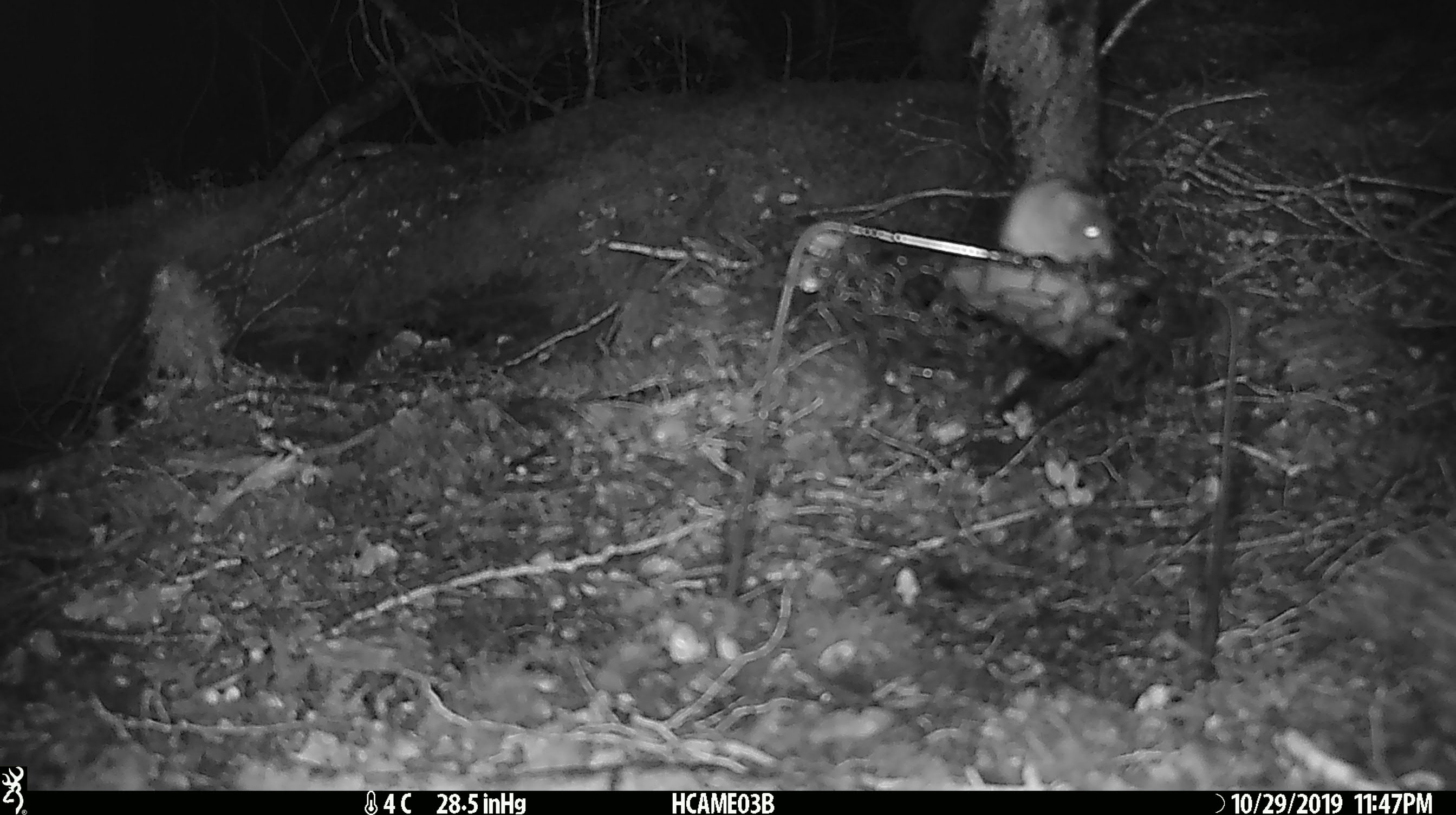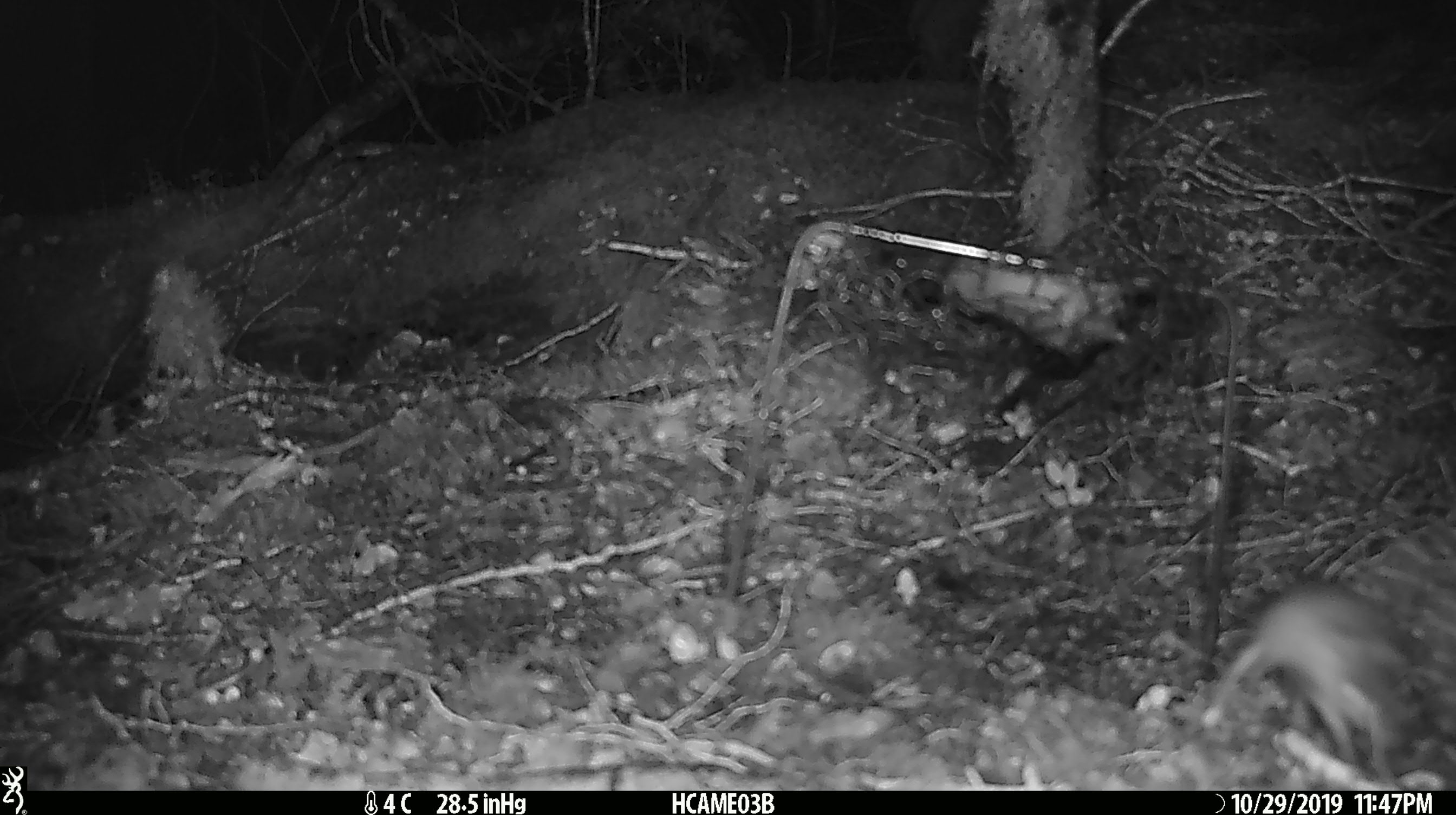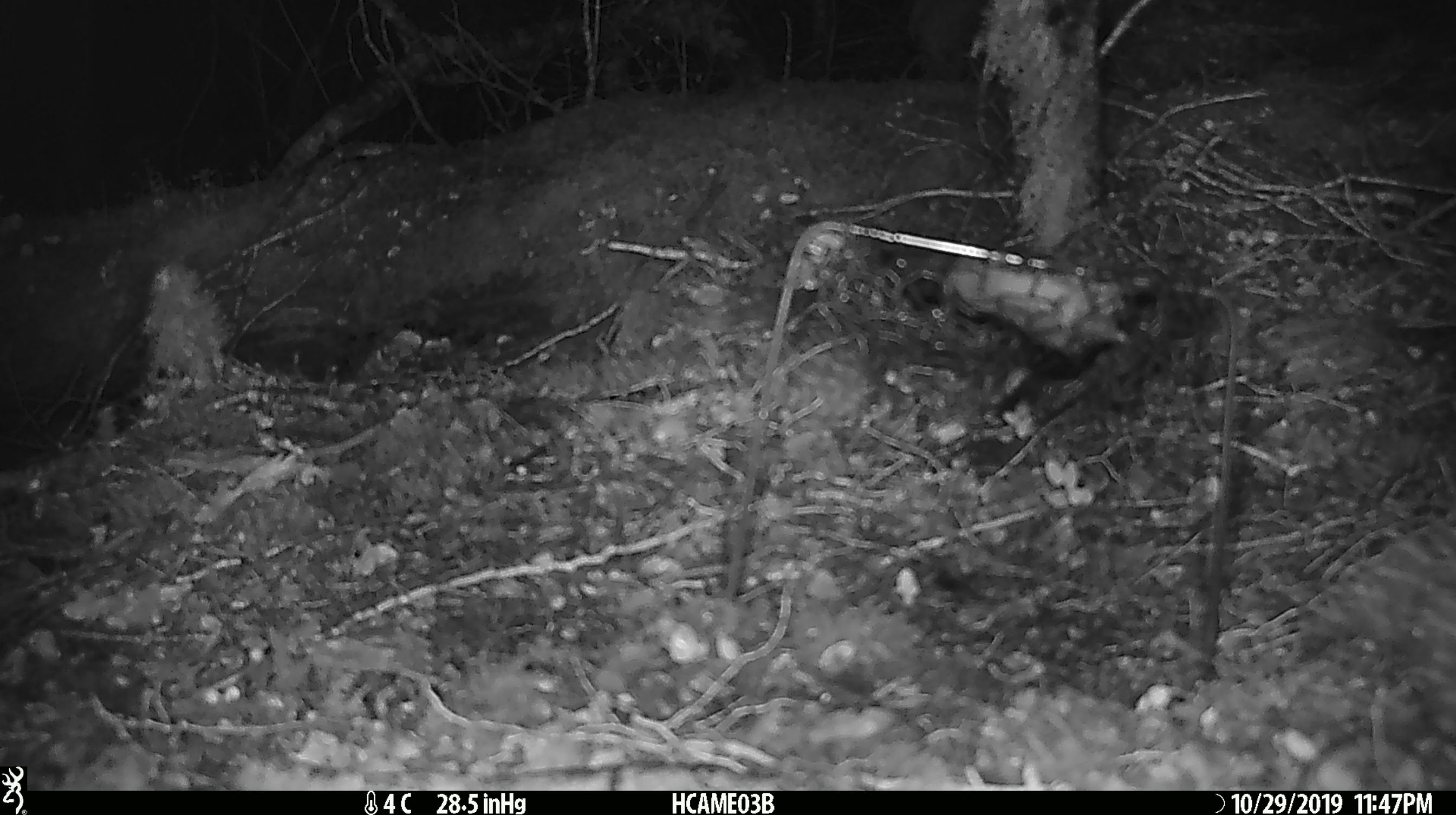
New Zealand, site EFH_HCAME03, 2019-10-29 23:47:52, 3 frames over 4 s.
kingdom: Animalia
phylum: Chordata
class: Mammalia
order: Rodentia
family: Muridae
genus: Mus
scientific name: Mus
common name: mouse